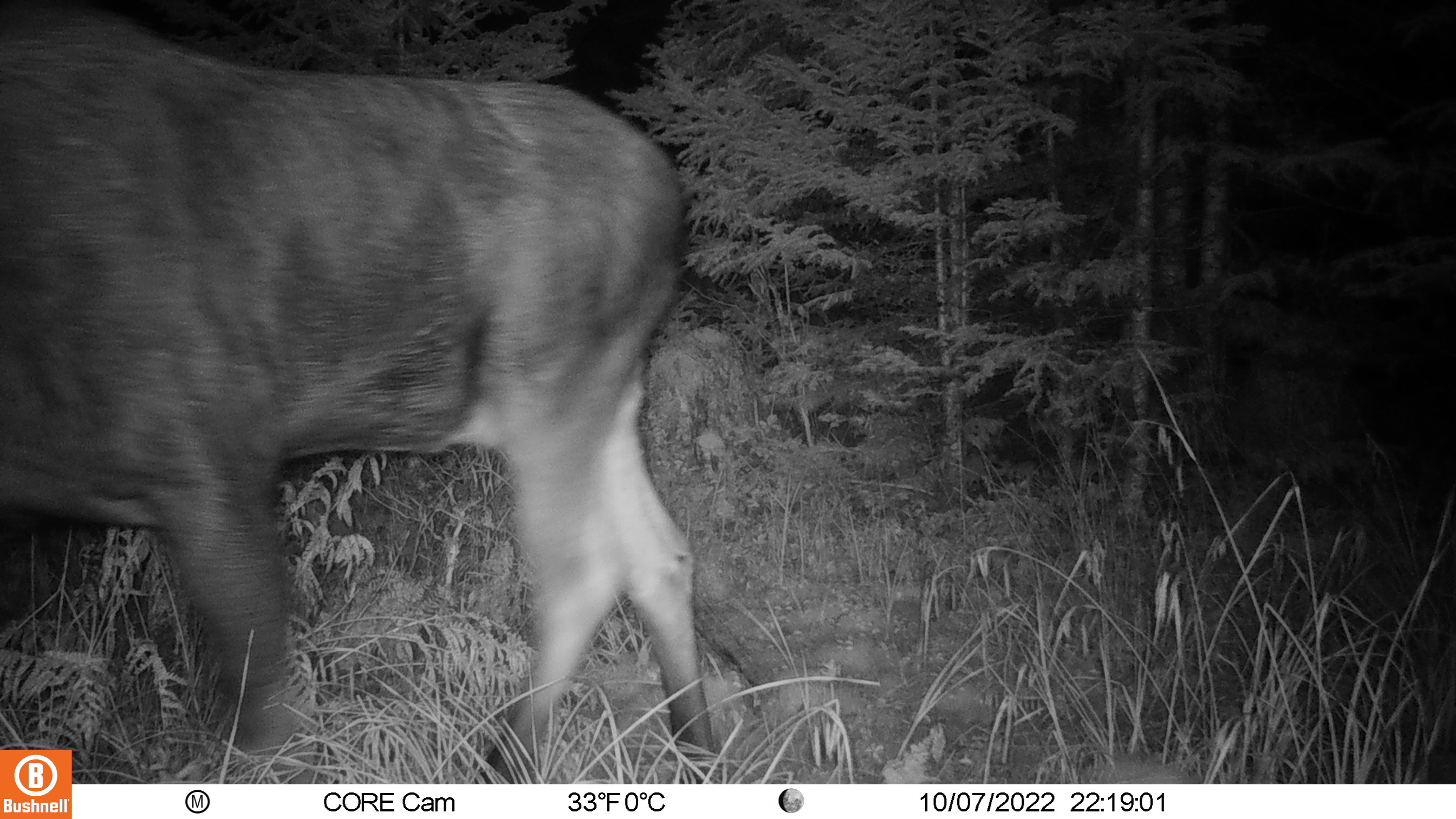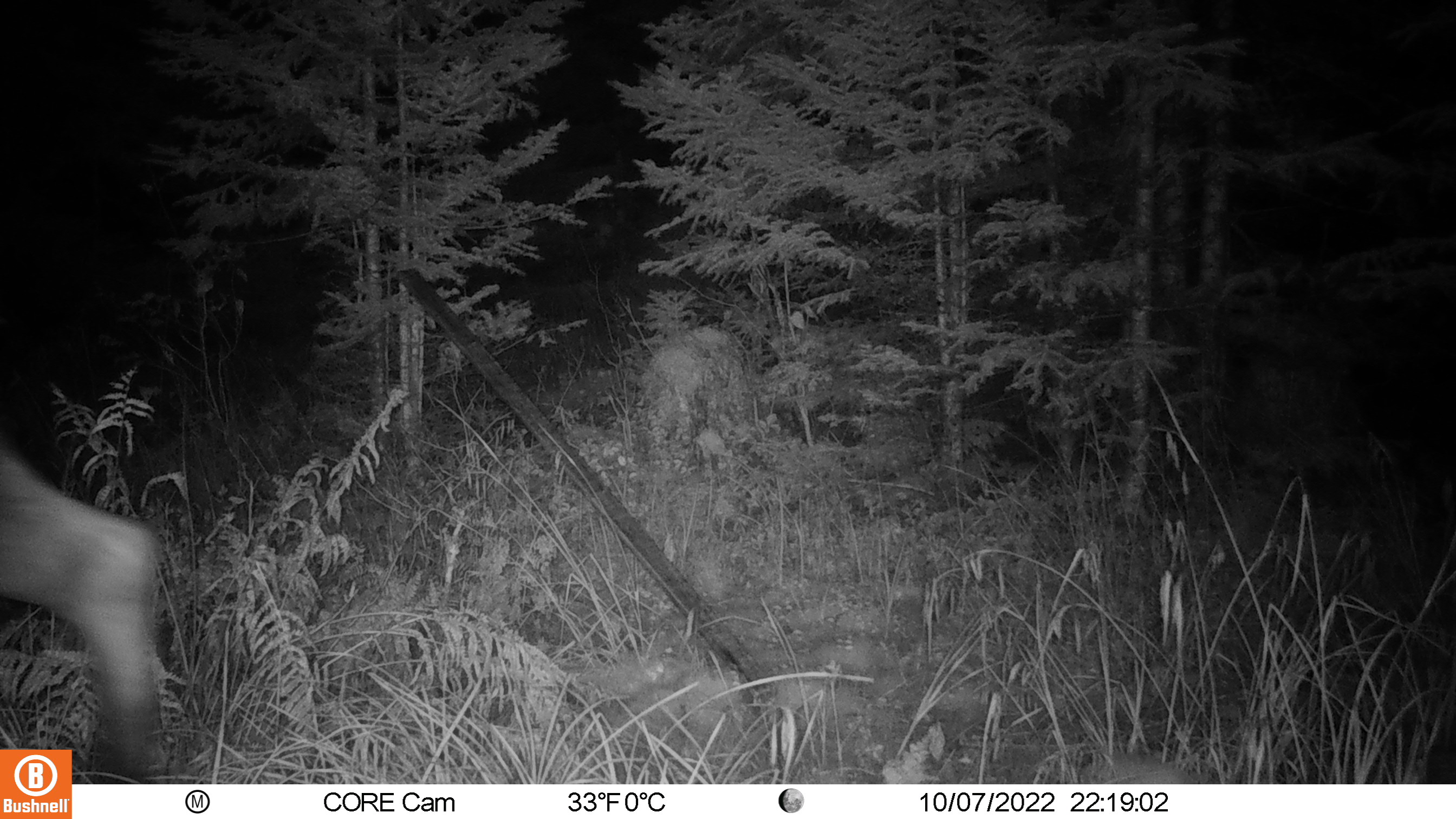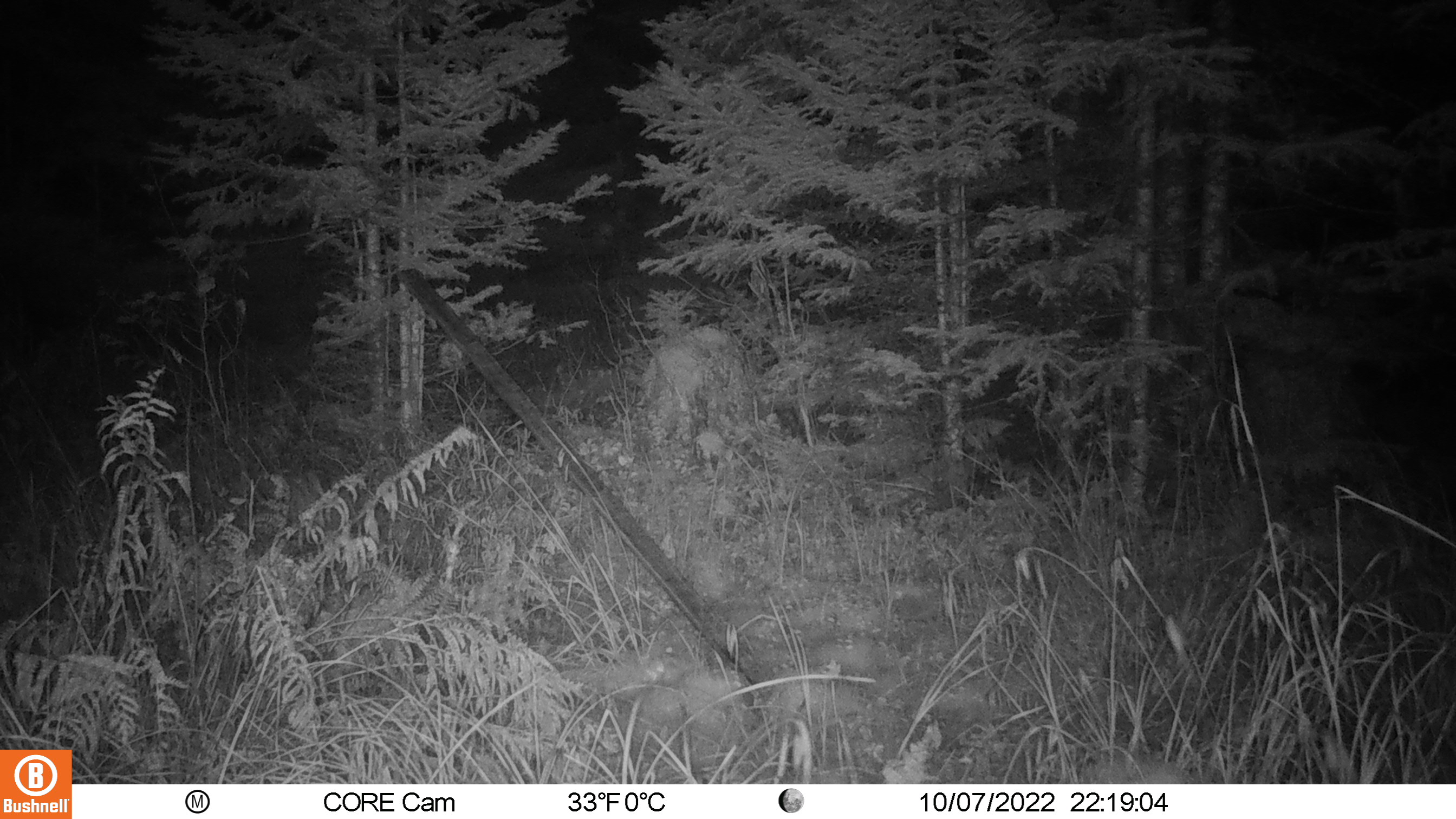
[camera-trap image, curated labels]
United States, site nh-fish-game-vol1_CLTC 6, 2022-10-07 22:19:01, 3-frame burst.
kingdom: Animalia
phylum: Chordata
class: Mammalia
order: Artiodactyla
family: Cervidae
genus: Alces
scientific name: Alces alces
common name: moose